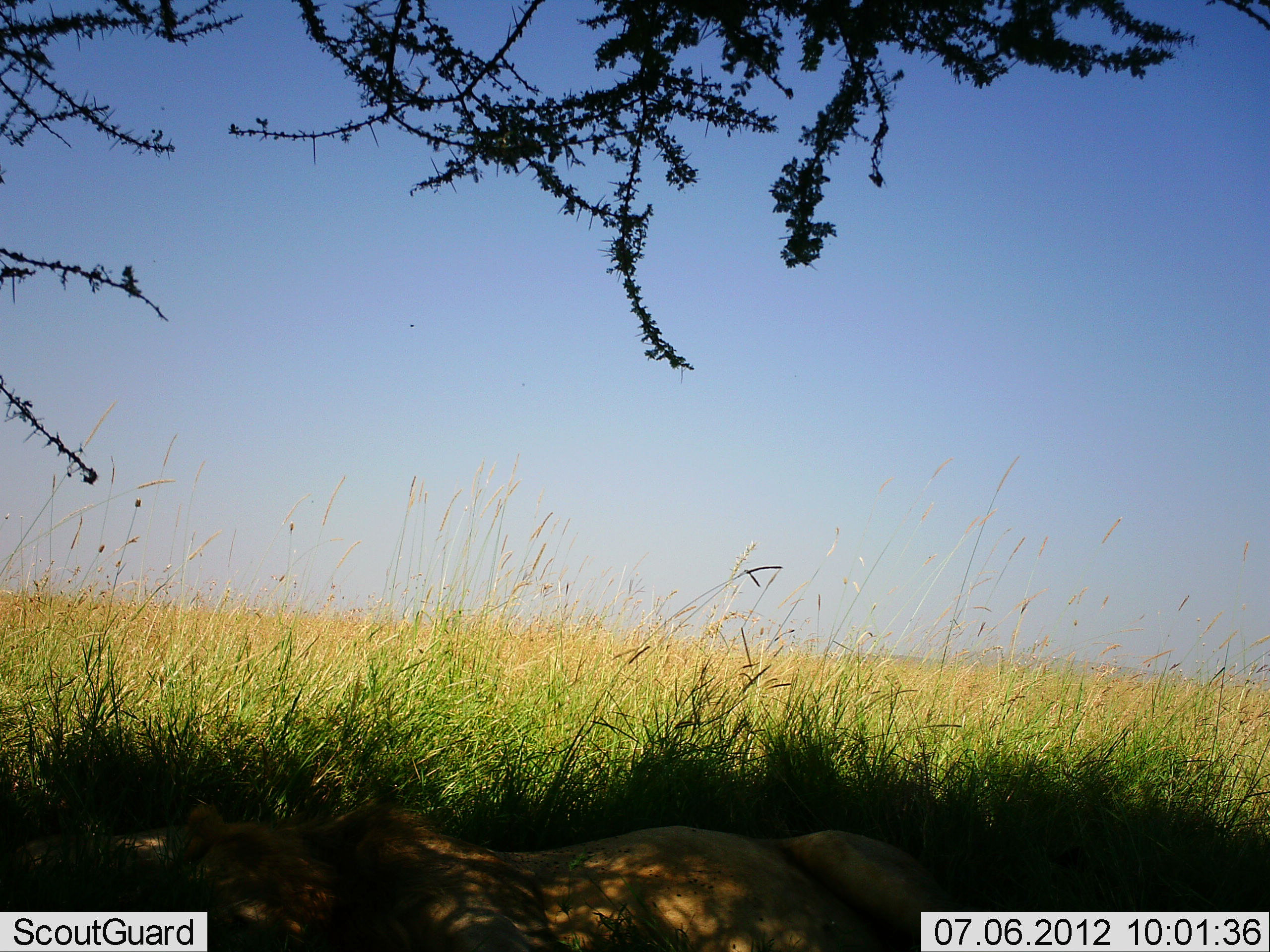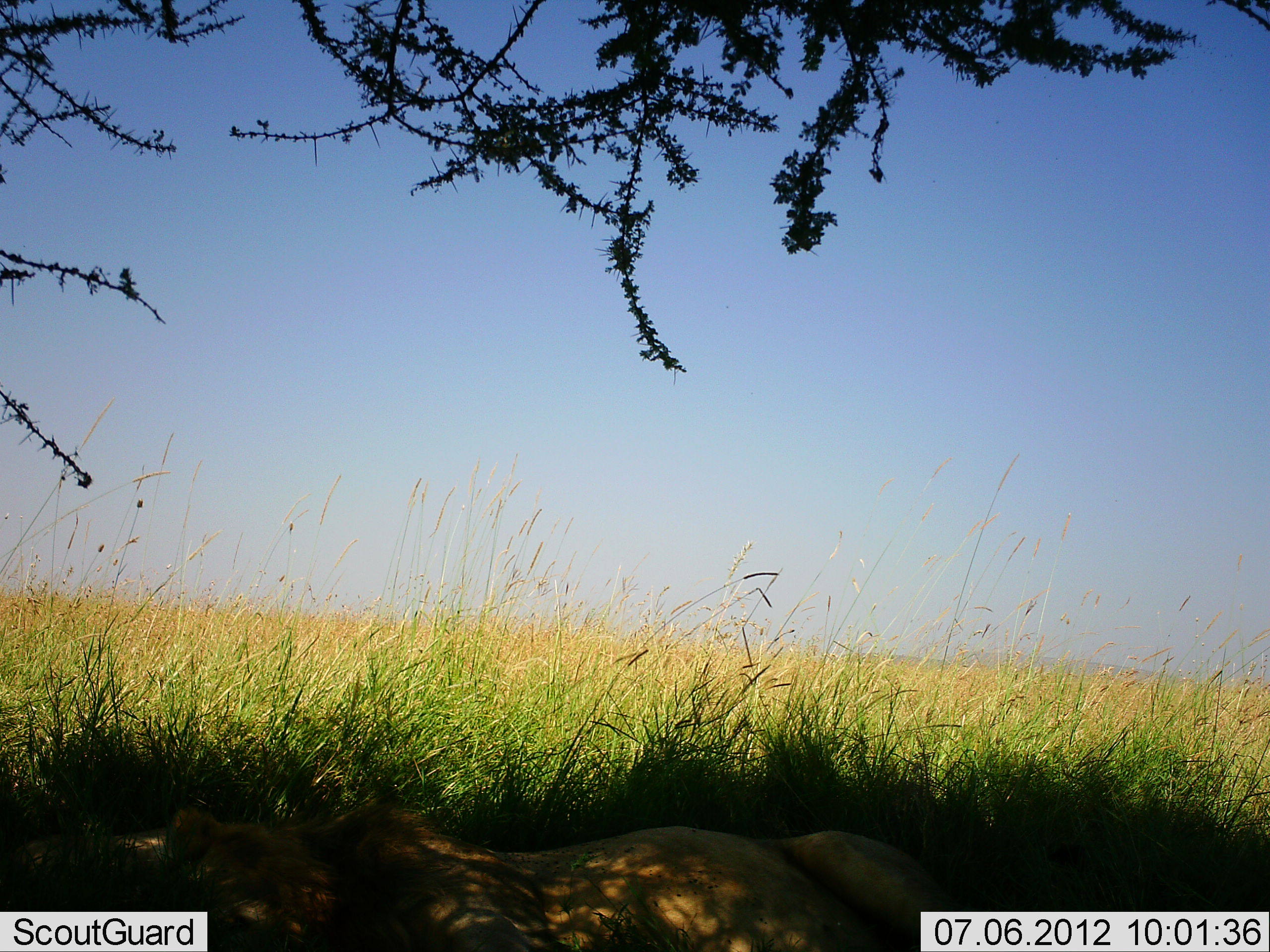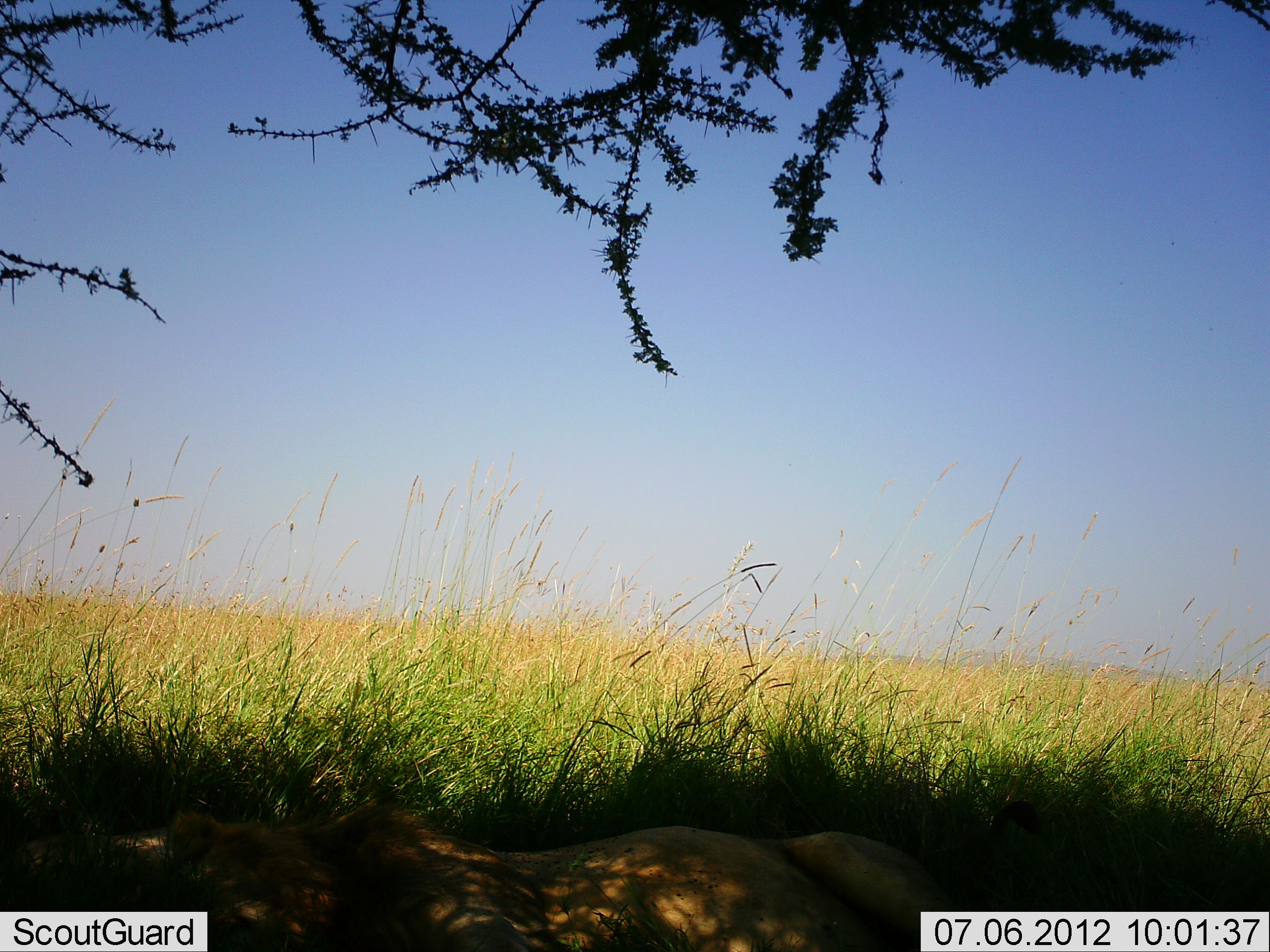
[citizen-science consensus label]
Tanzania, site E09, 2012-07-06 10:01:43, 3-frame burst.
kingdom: Animalia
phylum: Chordata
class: Mammalia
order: Carnivora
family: Felidae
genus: Panthera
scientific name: Panthera leo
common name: lion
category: lionmale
Lionmale (lion) (Panthera leo), count 1. Behavior (volunteer vote fractions): standing 0%, resting 100%, moving 0%, interacting 0%. Young present (vote fraction): 0%. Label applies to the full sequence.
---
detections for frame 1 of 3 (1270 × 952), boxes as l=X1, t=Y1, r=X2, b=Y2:
animal: l=12, t=805, r=1086, b=952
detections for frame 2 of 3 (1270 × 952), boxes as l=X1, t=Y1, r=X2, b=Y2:
animal: l=14, t=801, r=1085, b=952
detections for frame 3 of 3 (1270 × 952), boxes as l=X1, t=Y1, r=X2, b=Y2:
animal: l=12, t=798, r=1049, b=952